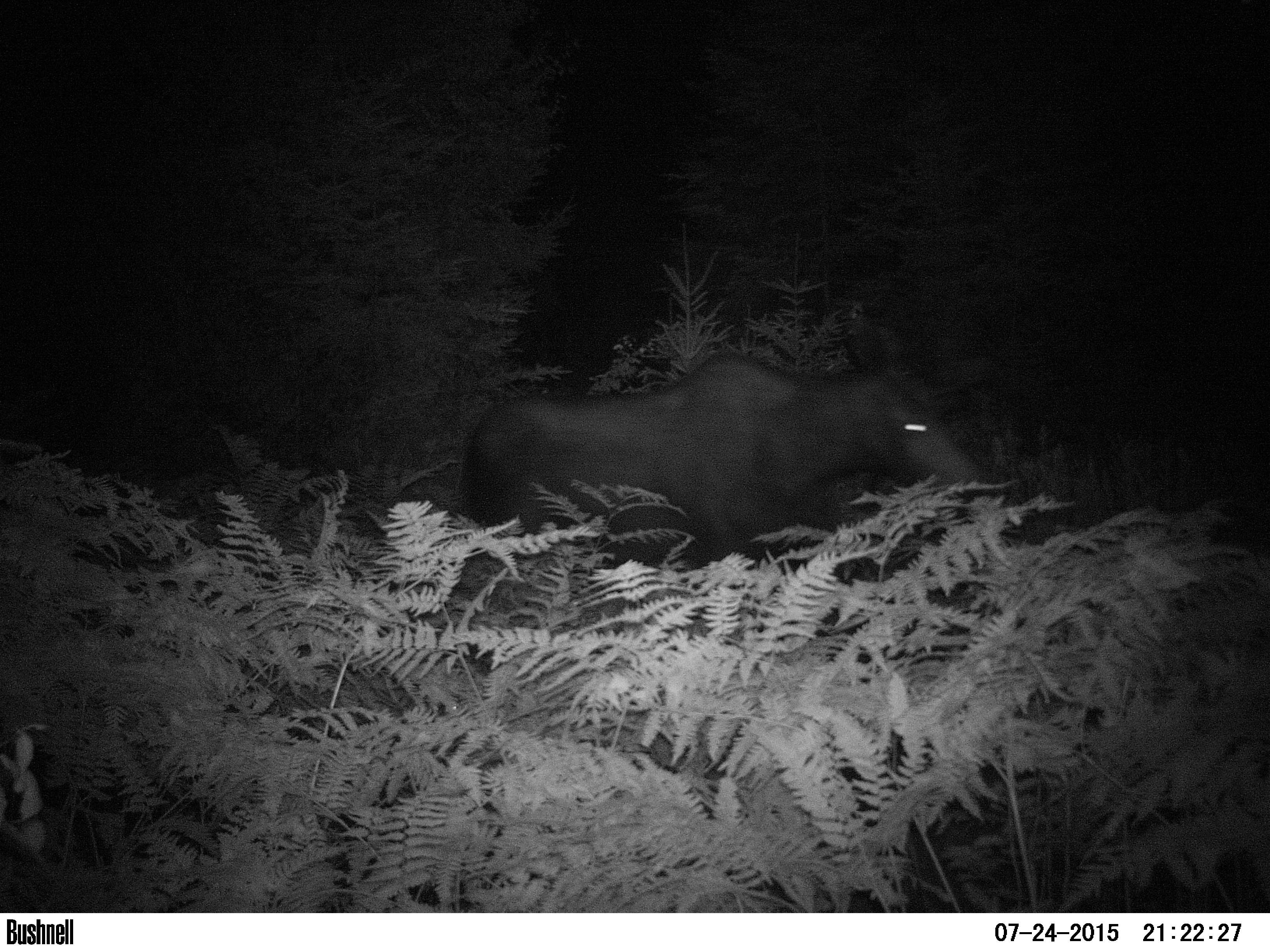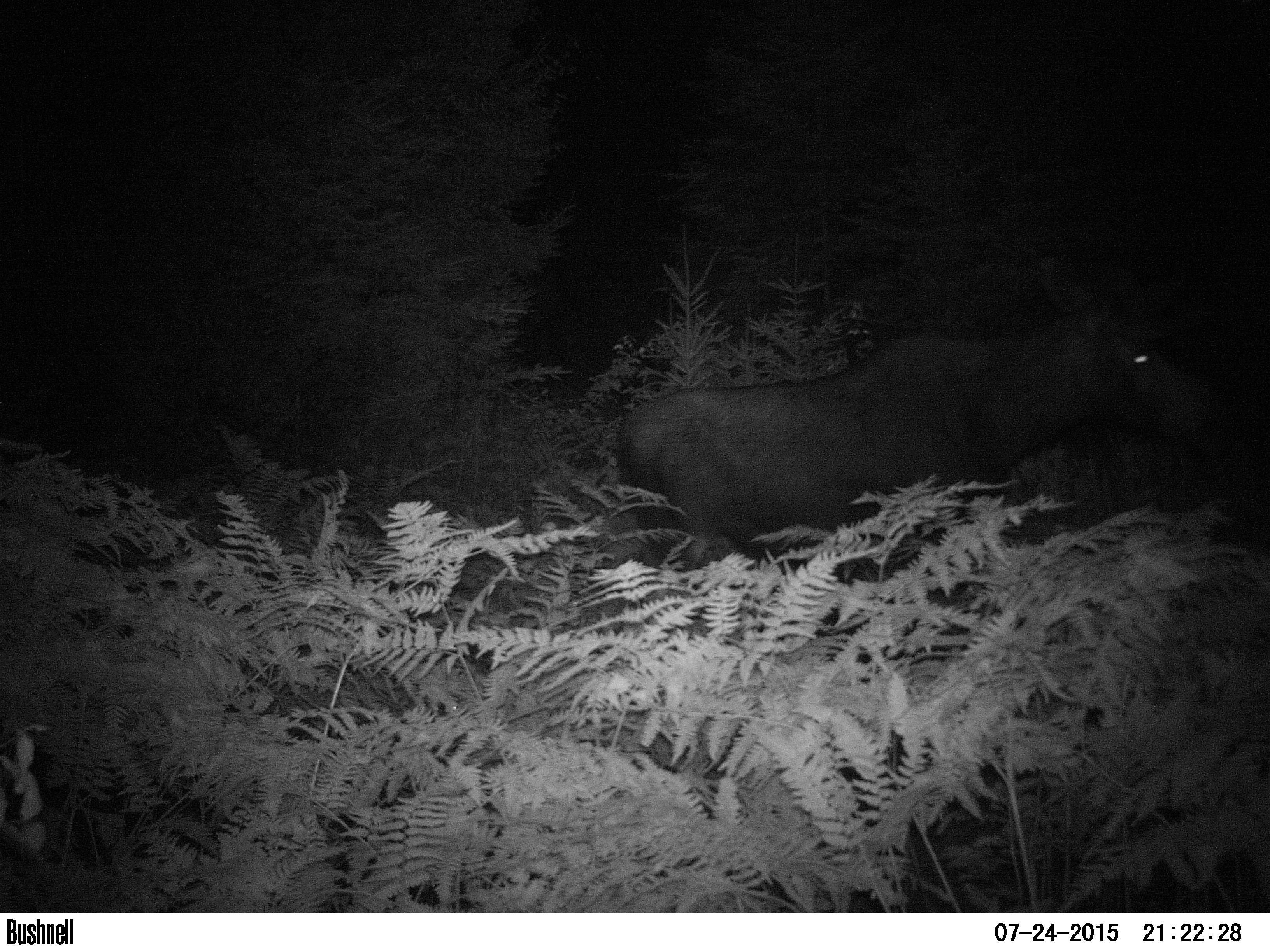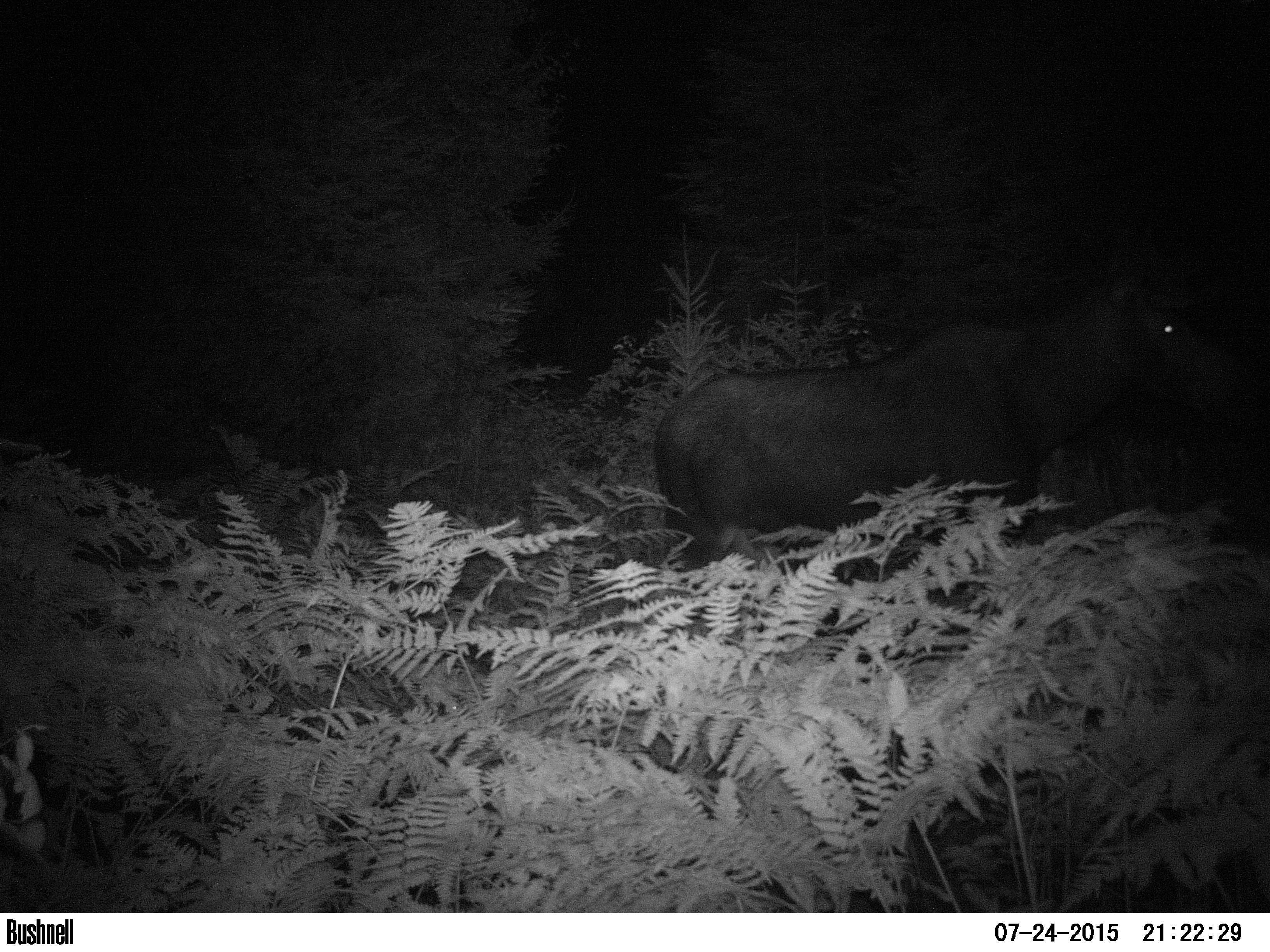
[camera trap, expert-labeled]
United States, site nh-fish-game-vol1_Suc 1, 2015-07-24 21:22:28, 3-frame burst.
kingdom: Animalia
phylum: Chordata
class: Mammalia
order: Artiodactyla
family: Cervidae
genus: Alces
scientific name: Alces alces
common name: moose